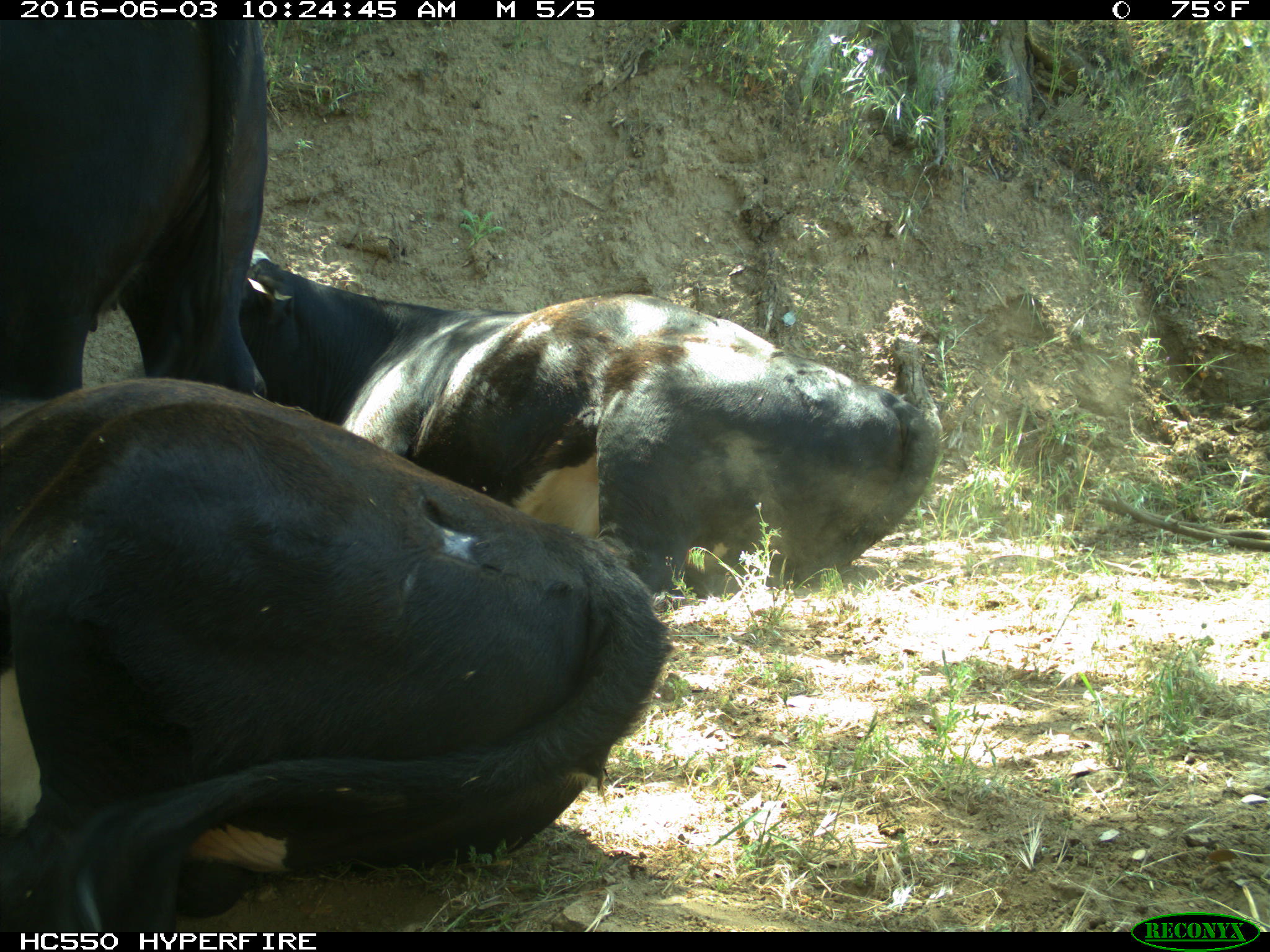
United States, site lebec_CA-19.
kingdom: Animalia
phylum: Chordata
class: Mammalia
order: Artiodactyla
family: Bovidae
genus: Bos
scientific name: Bos taurus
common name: domestic cow